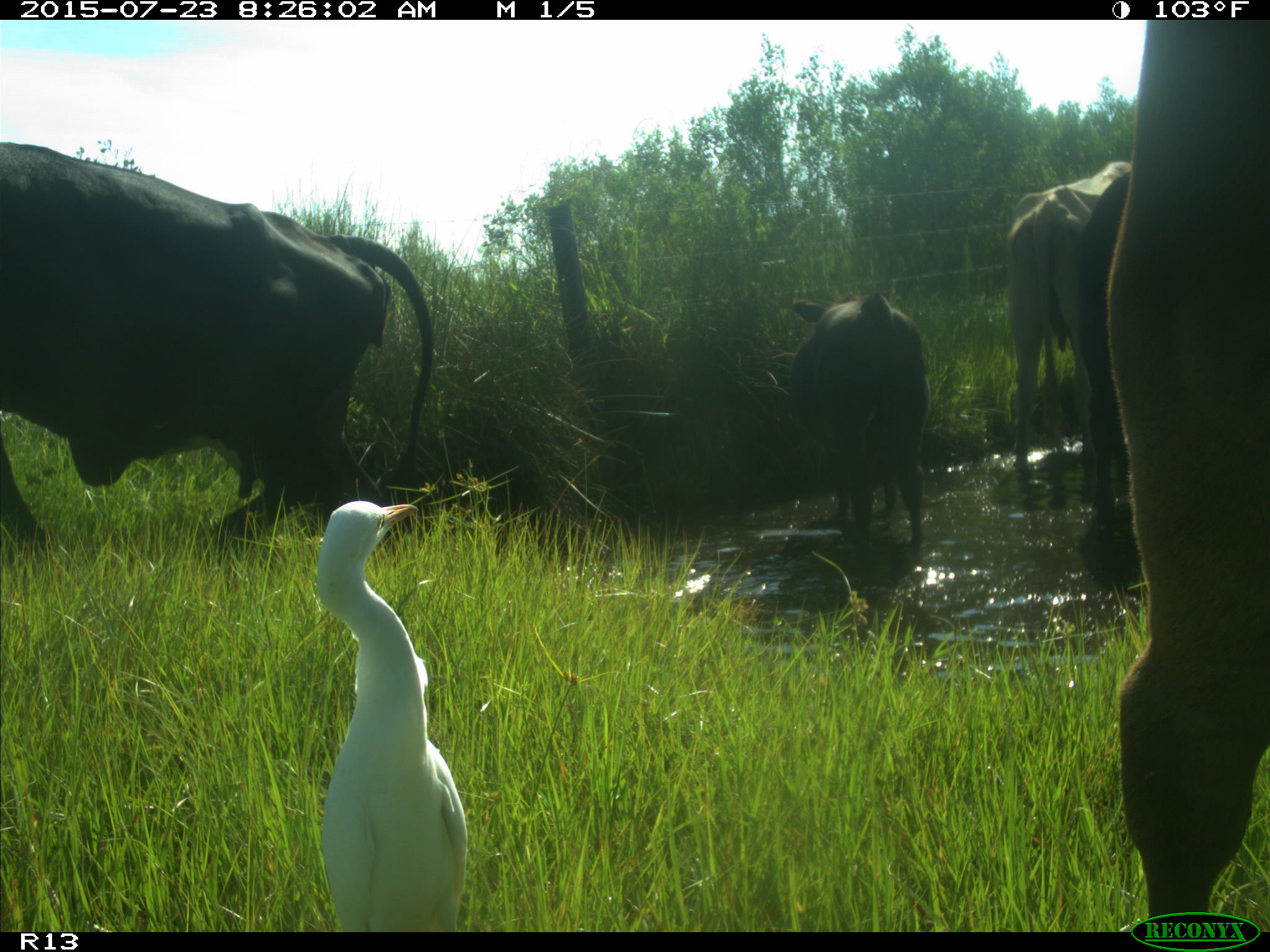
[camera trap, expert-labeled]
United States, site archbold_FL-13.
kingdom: Animalia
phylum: Chordata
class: Mammalia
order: Artiodactyla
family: Bovidae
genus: Bos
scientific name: Bos taurus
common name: domestic cow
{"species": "Bos taurus (domestic cow)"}